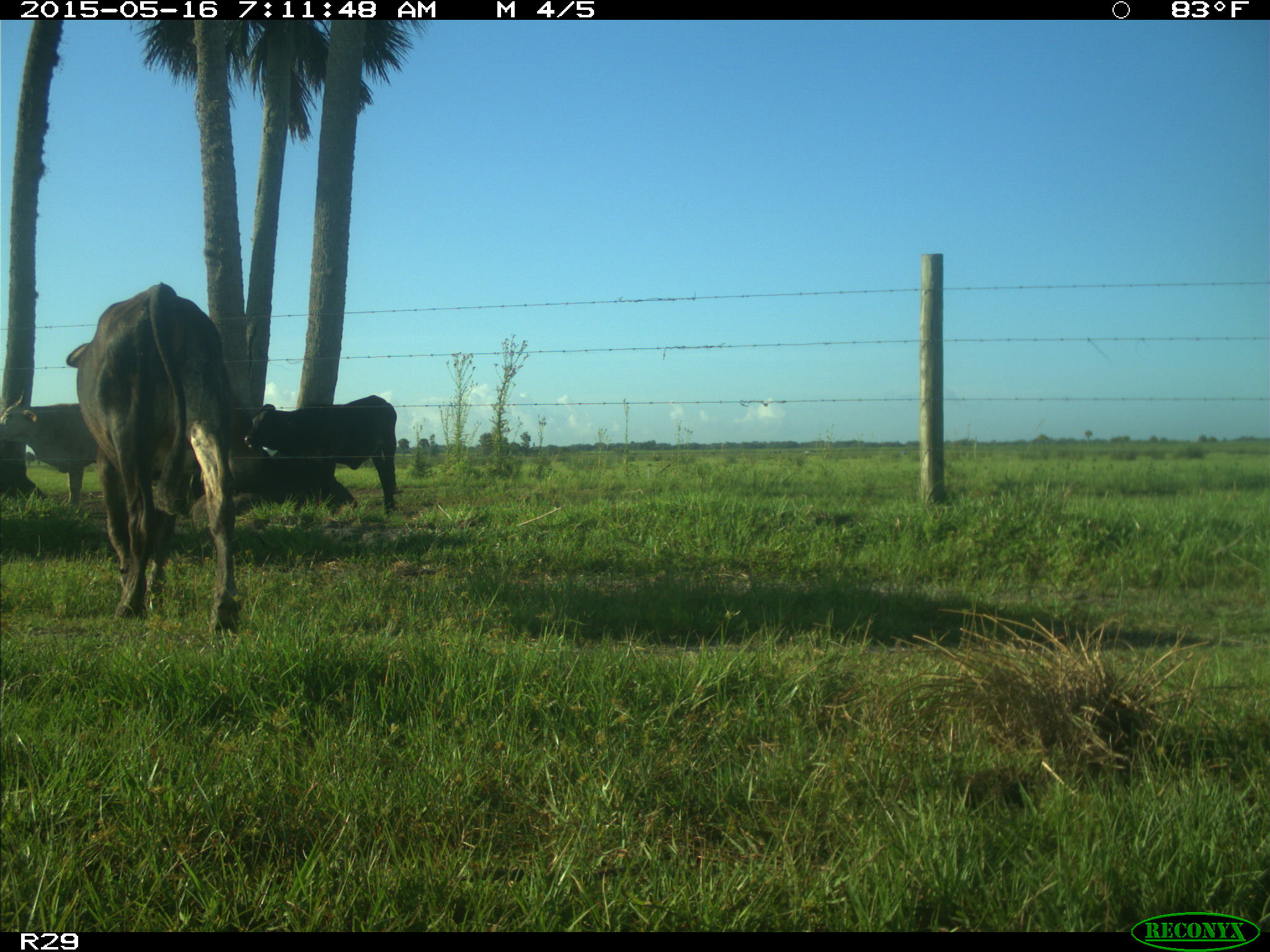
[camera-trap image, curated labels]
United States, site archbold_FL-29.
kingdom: Animalia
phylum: Chordata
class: Mammalia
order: Artiodactyla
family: Bovidae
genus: Bos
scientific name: Bos taurus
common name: domestic cow